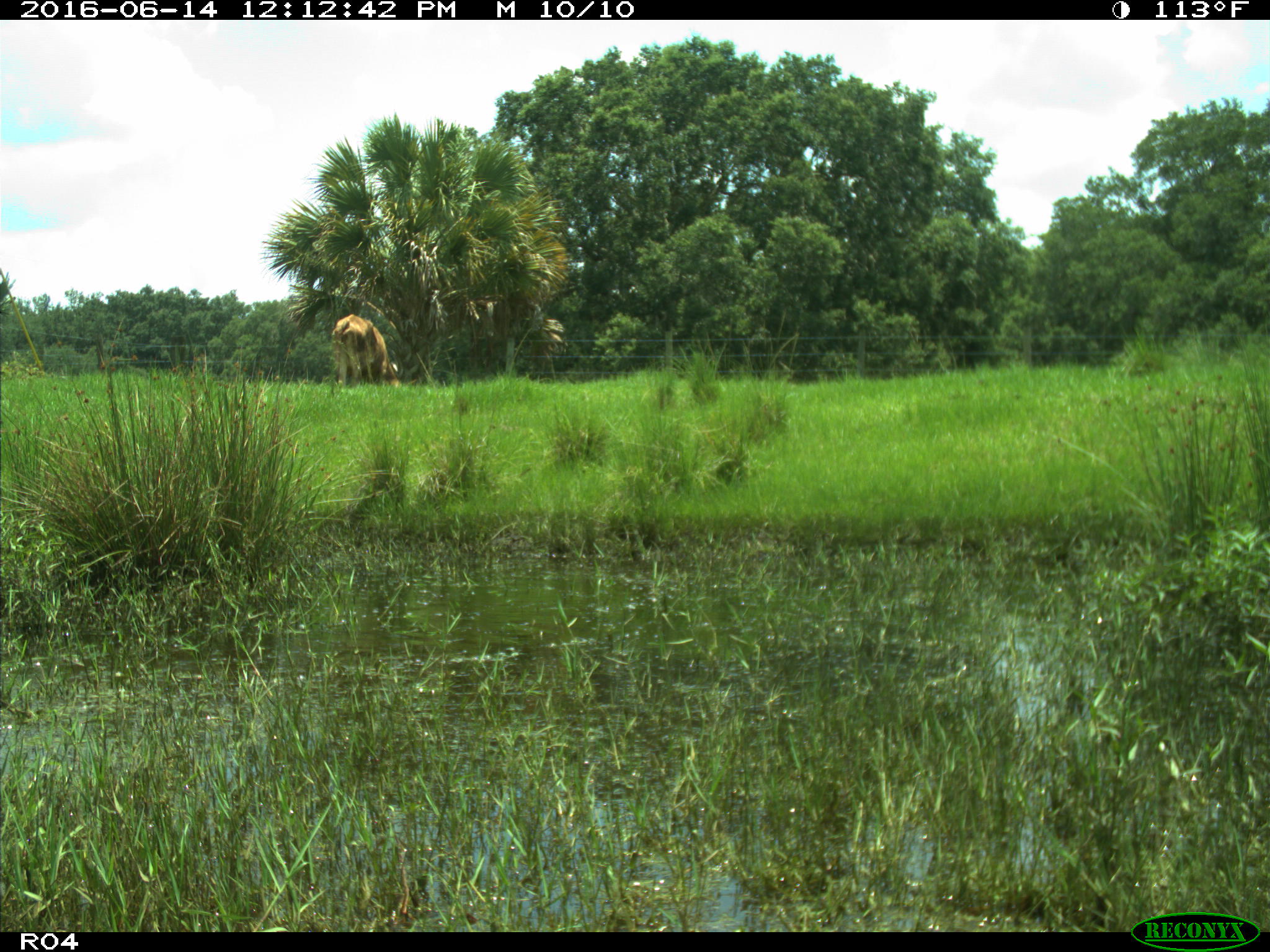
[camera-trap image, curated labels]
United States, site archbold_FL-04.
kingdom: Animalia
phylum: Chordata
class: Mammalia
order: Artiodactyla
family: Bovidae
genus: Bos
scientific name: Bos taurus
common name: domestic cow